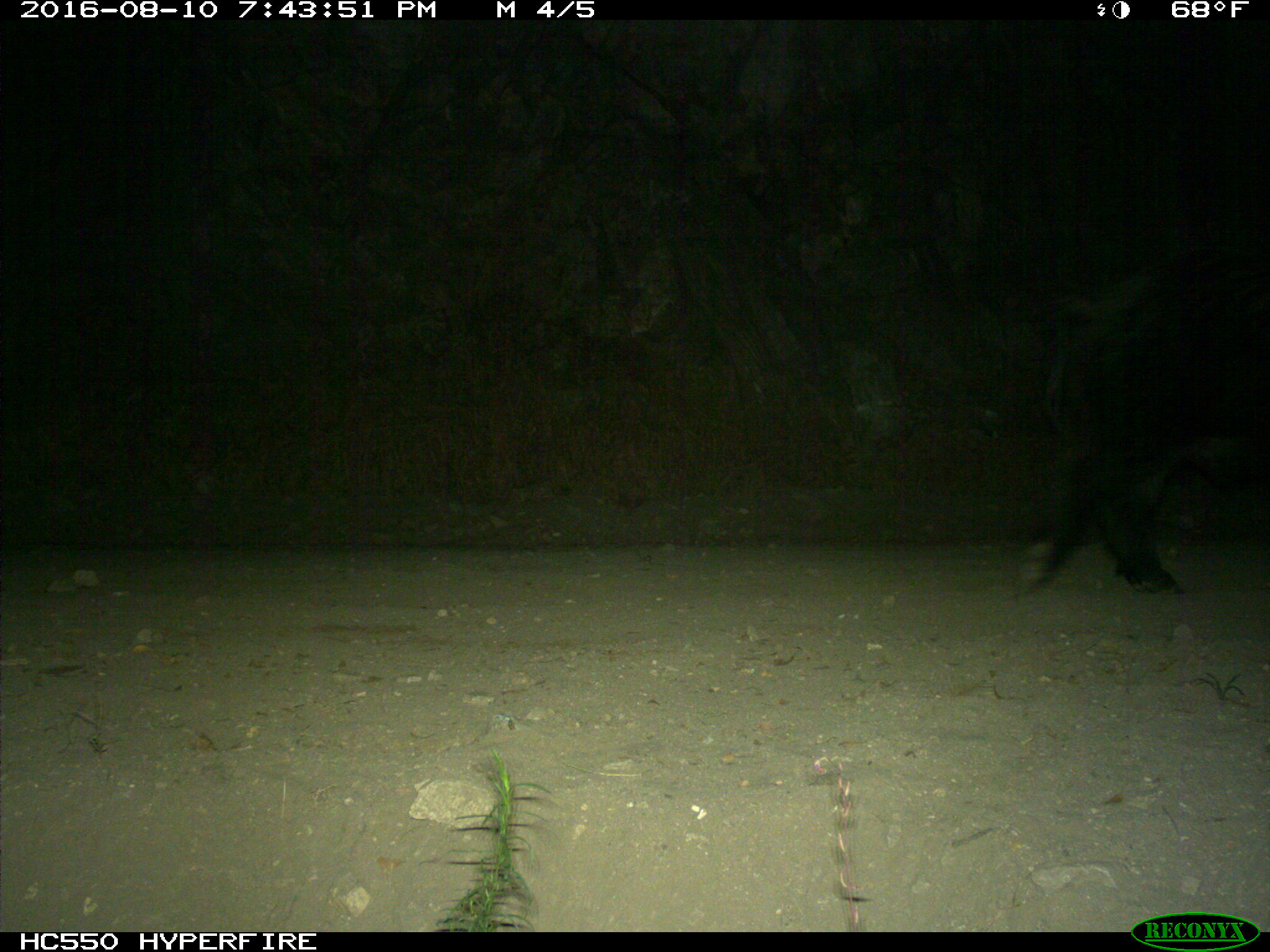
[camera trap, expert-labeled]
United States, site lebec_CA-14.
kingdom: Animalia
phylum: Chordata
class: Mammalia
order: Artiodactyla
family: Suidae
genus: Sus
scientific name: Sus scrofa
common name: wild boar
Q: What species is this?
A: Sus scrofa (wild boar).